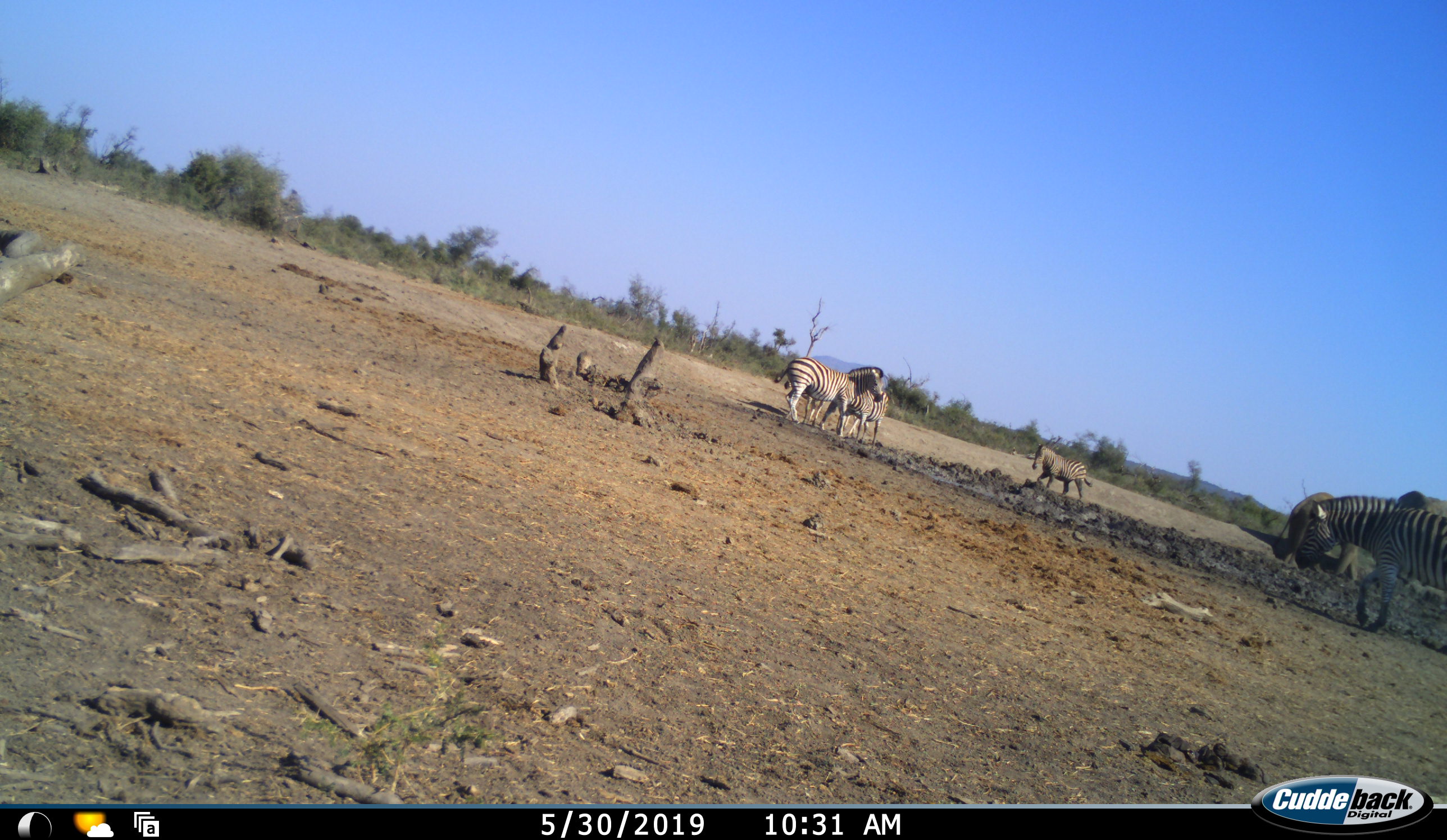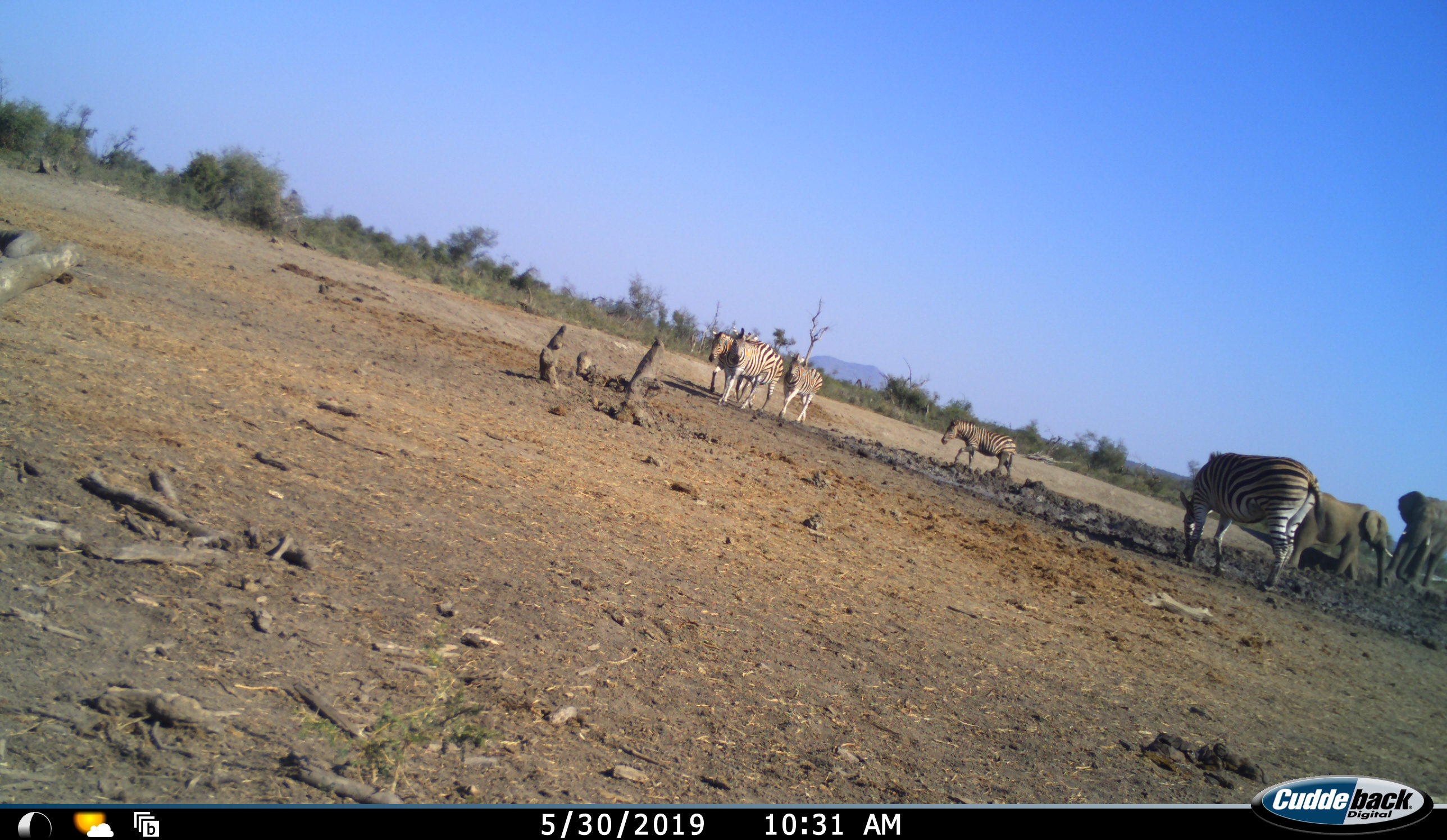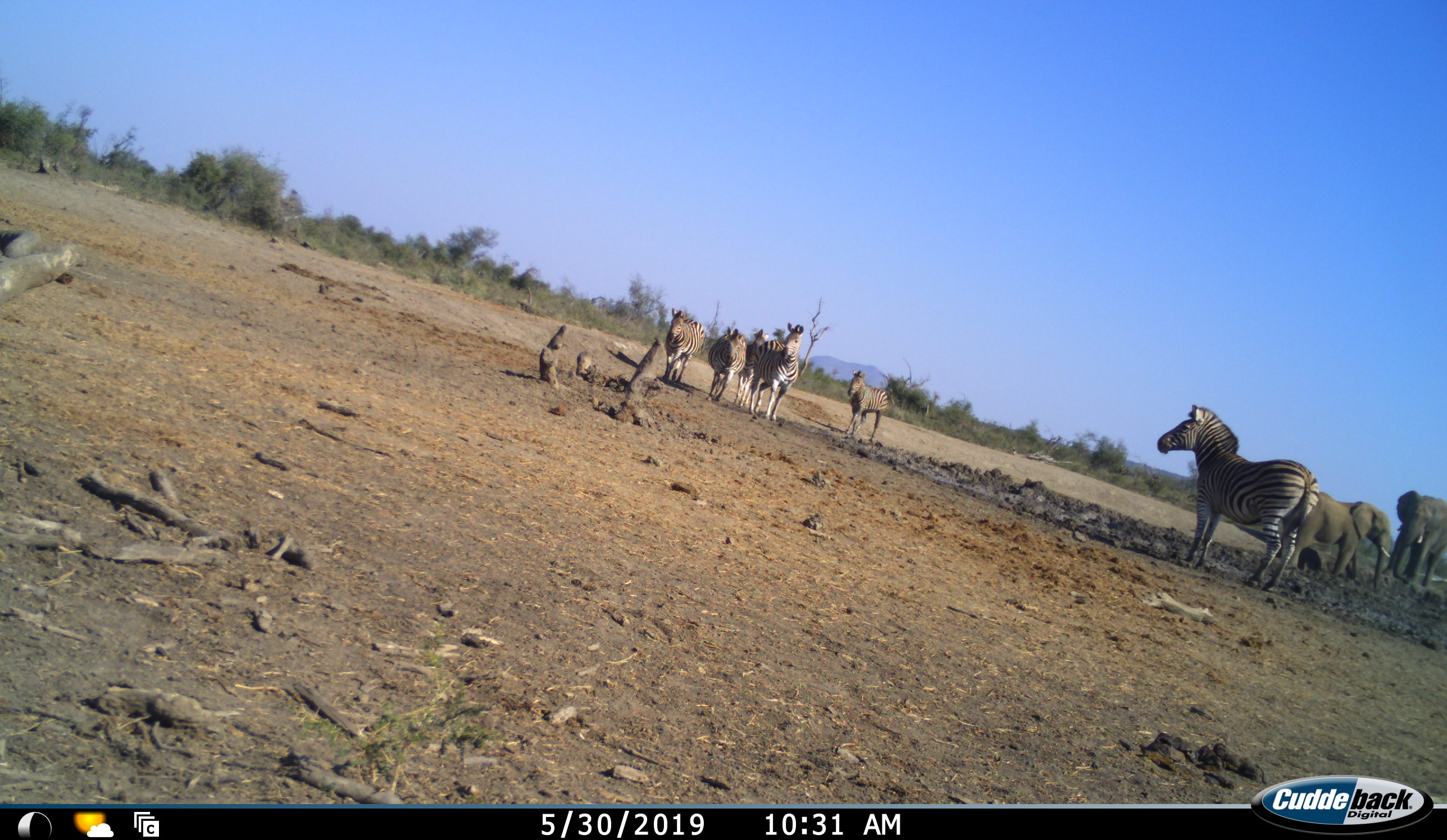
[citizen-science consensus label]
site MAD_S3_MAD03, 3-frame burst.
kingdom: Animalia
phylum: Chordata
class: Mammalia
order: Proboscidea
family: Elephantidae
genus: Loxodonta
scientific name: Loxodonta africana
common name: african bush elephant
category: elephant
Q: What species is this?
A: Elephant (african bush elephant) (Loxodonta africana).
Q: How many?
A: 2.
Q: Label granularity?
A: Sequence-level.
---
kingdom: Animalia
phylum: Chordata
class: Mammalia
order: Perissodactyla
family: Equidae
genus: Equus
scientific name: Equus quagga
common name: plains zebra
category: zebraplains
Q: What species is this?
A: Zebraplains (plains zebra) (Equus quagga).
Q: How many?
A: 6.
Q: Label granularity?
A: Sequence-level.